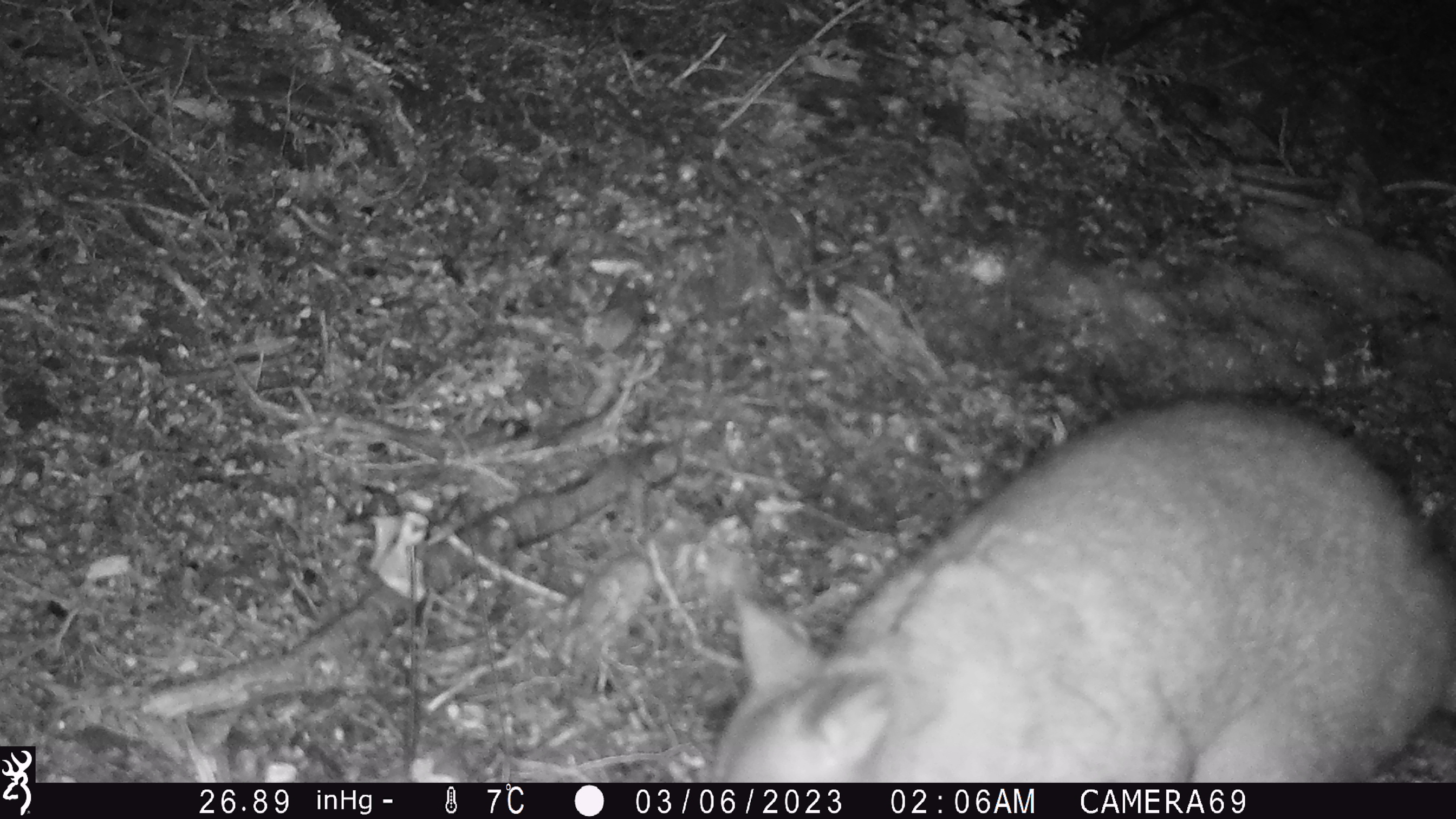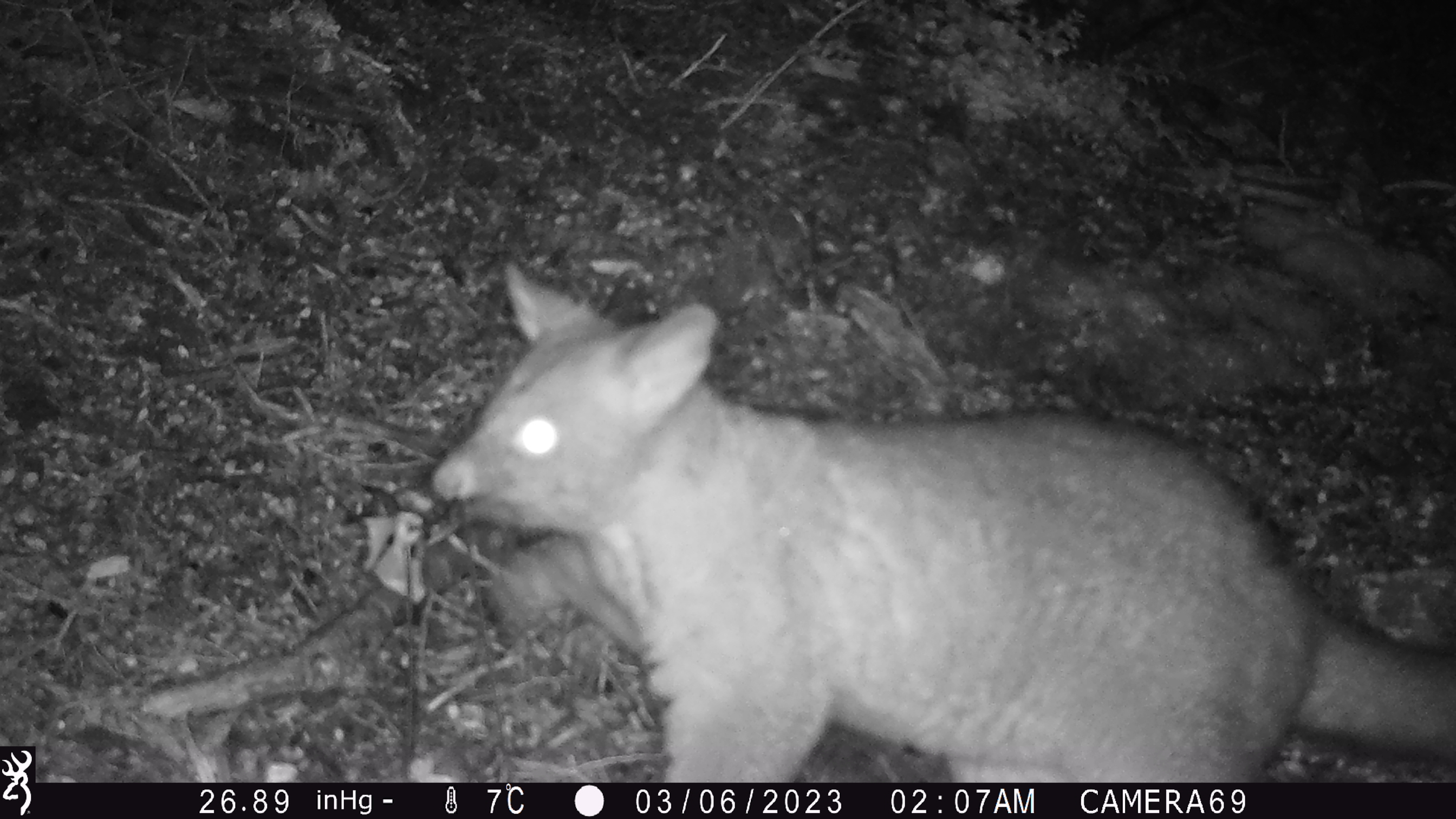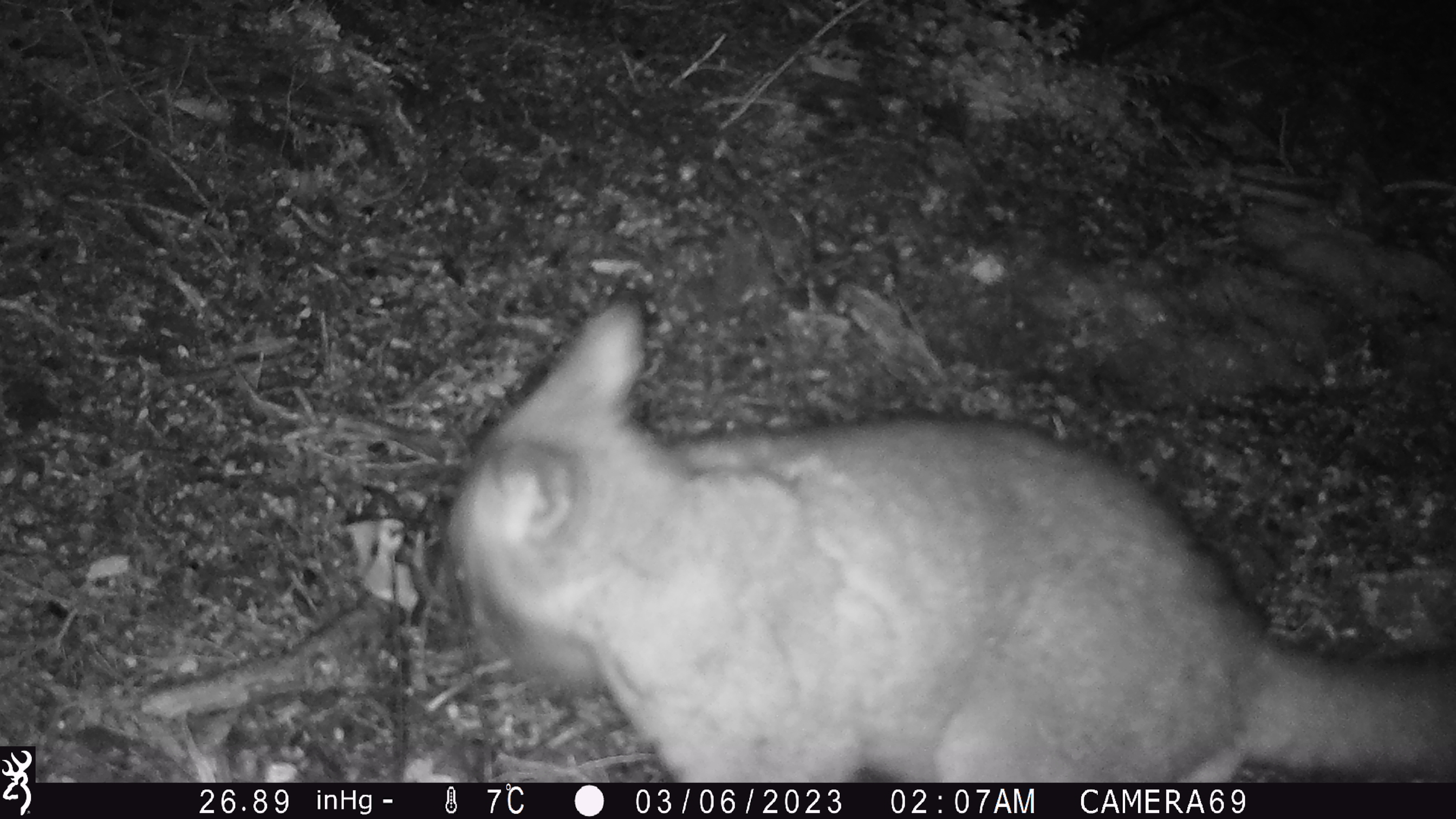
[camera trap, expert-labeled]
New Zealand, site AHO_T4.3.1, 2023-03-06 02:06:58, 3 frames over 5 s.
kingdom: Animalia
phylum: Chordata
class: Mammalia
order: Carnivora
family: Mustelidae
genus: Mustela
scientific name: Mustela erminea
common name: stoat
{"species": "stoat (Mustela erminea)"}